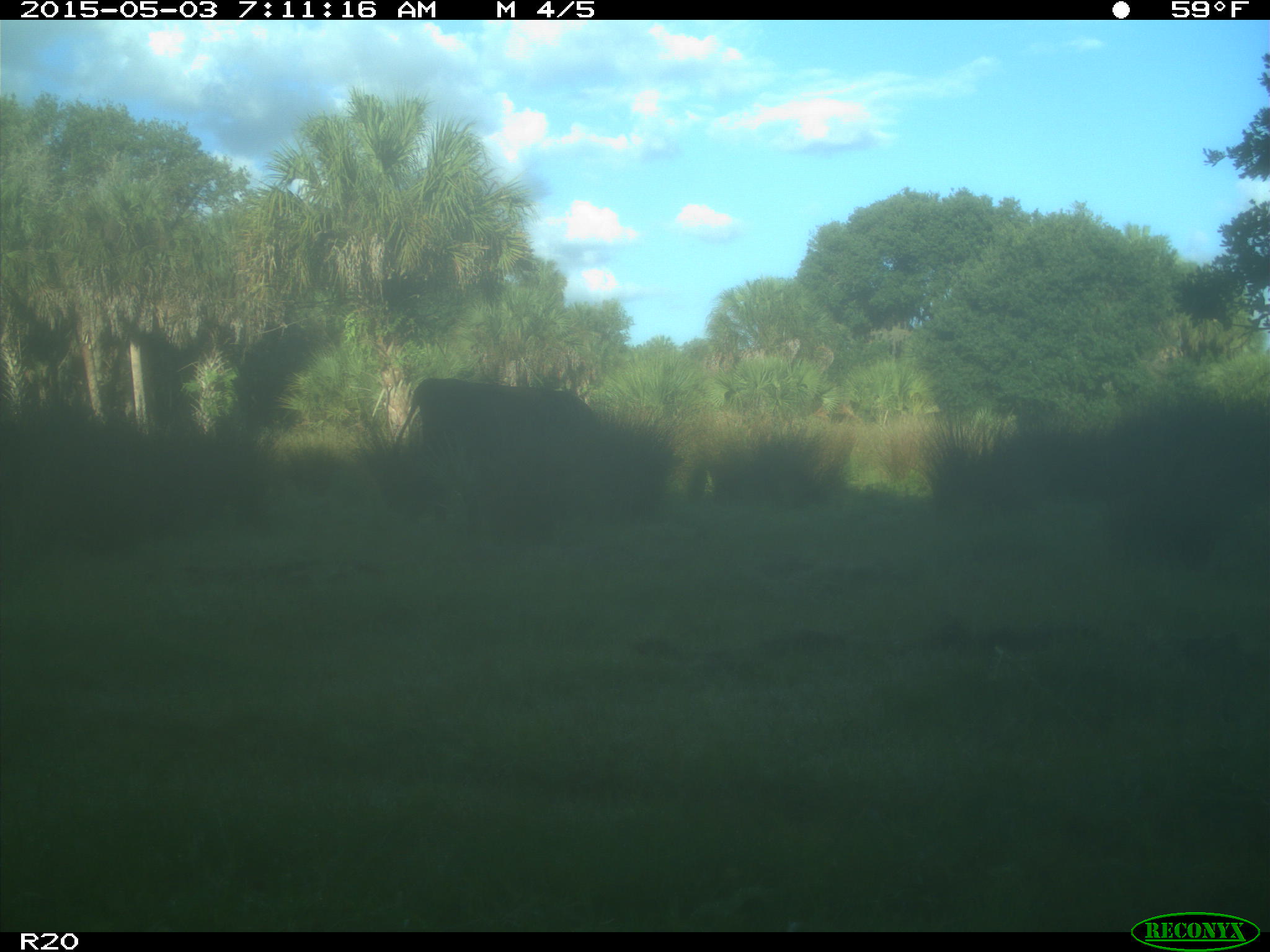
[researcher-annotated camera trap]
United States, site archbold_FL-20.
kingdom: Animalia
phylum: Chordata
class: Mammalia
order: Artiodactyla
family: Bovidae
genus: Bos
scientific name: Bos taurus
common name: domestic cow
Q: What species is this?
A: Bos taurus (domestic cow).